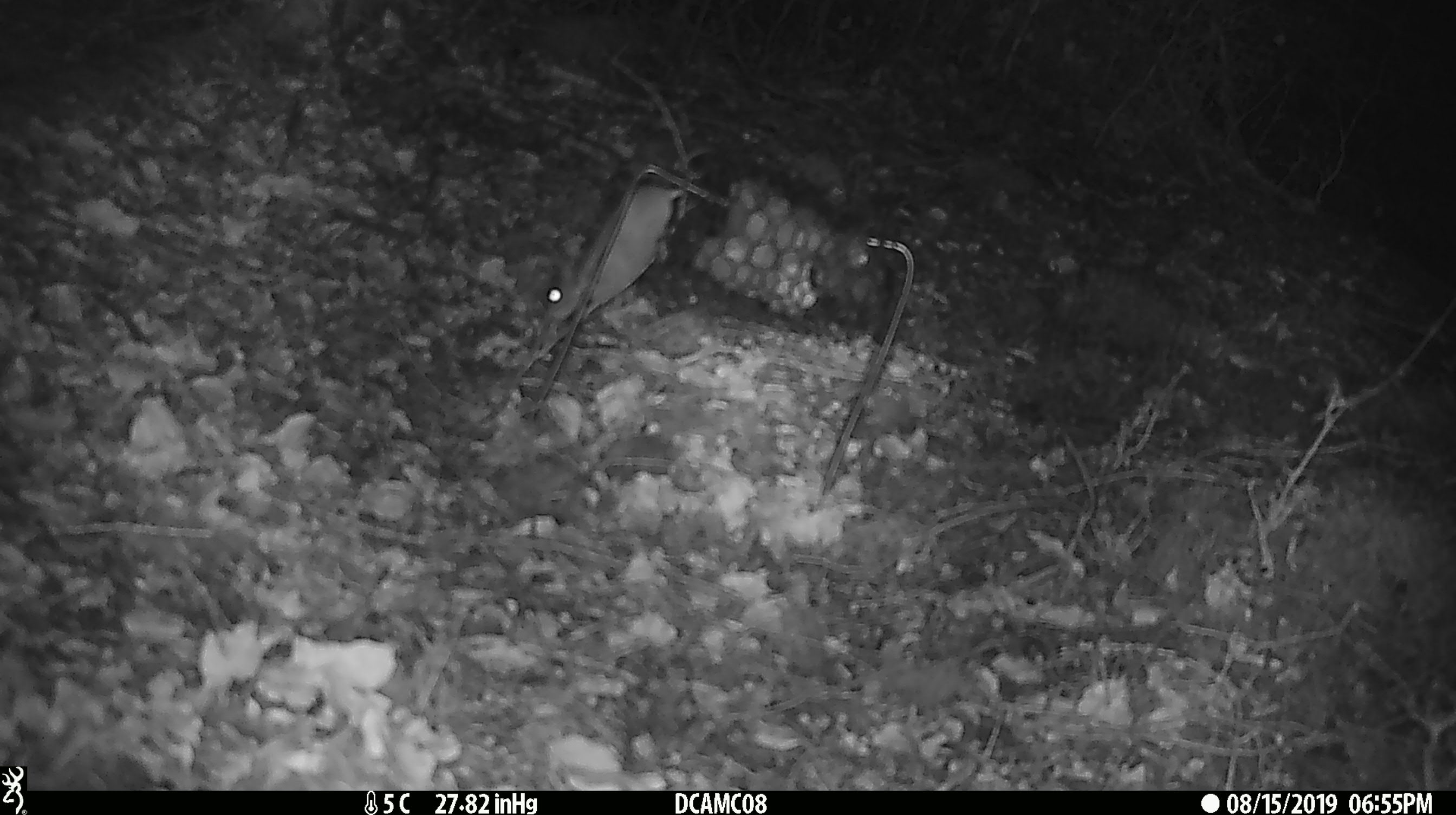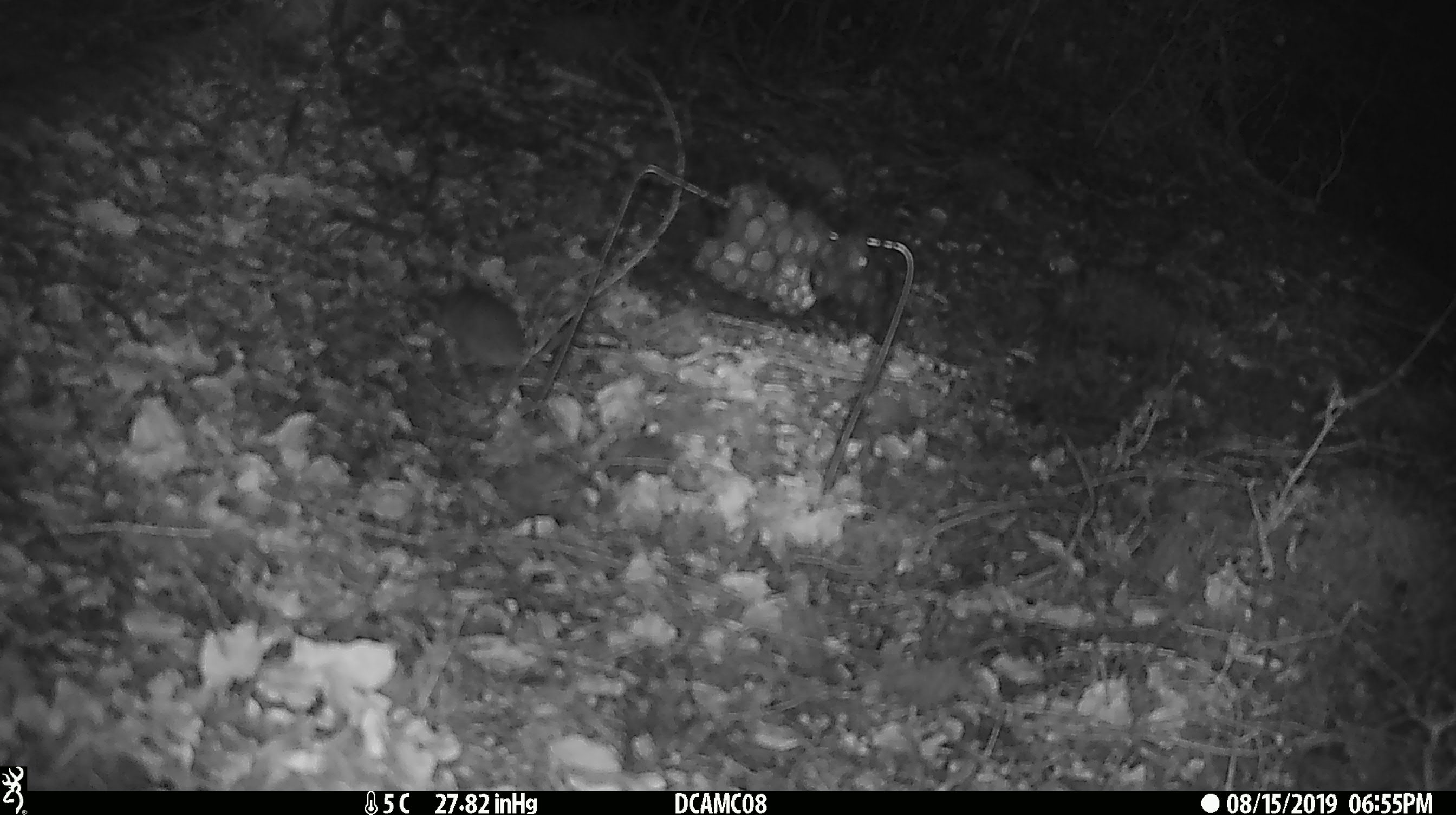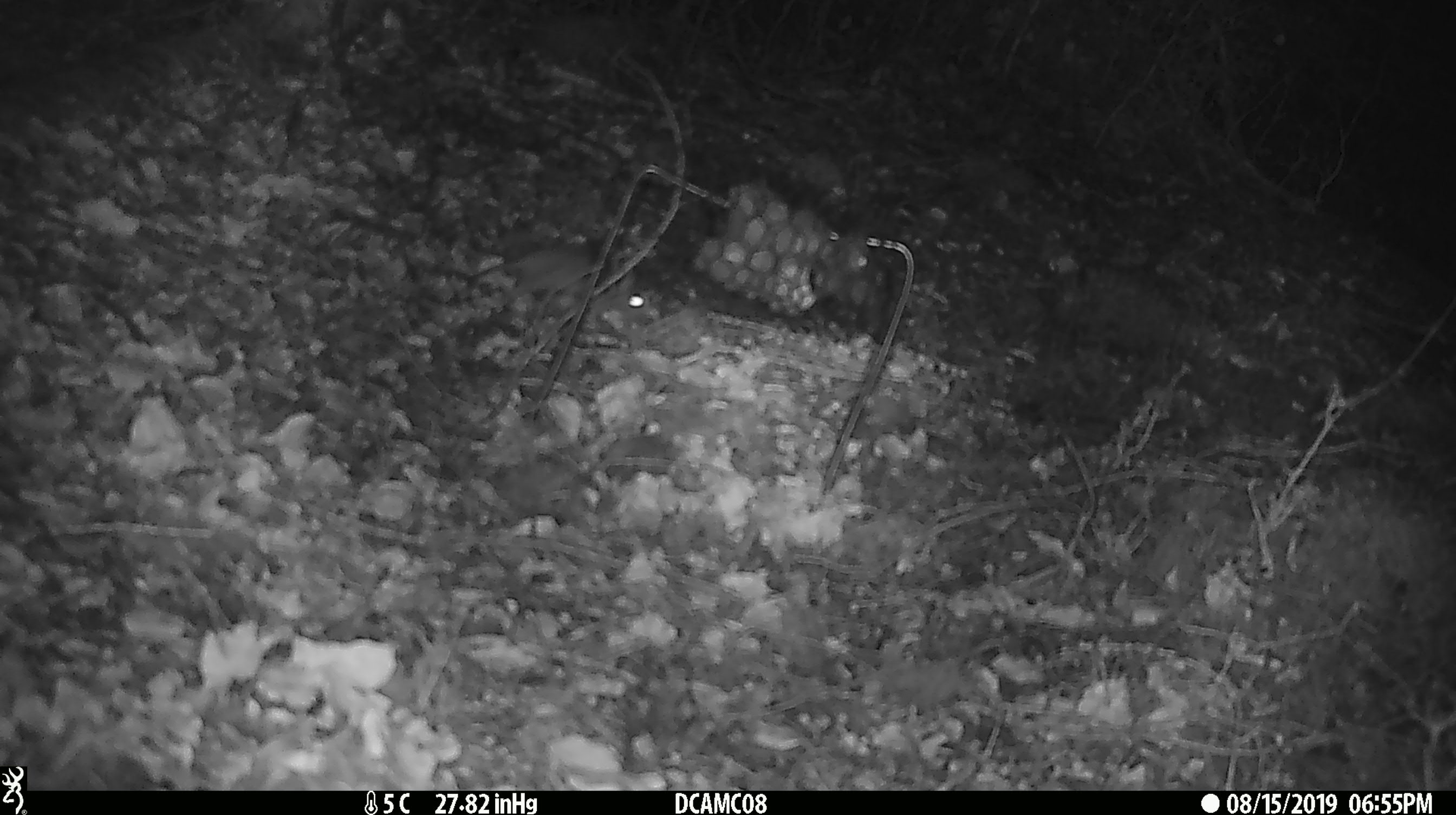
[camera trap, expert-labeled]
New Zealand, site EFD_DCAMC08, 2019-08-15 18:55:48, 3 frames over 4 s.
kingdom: Animalia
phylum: Chordata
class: Mammalia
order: Rodentia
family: Muridae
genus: Mus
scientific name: Mus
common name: mouse